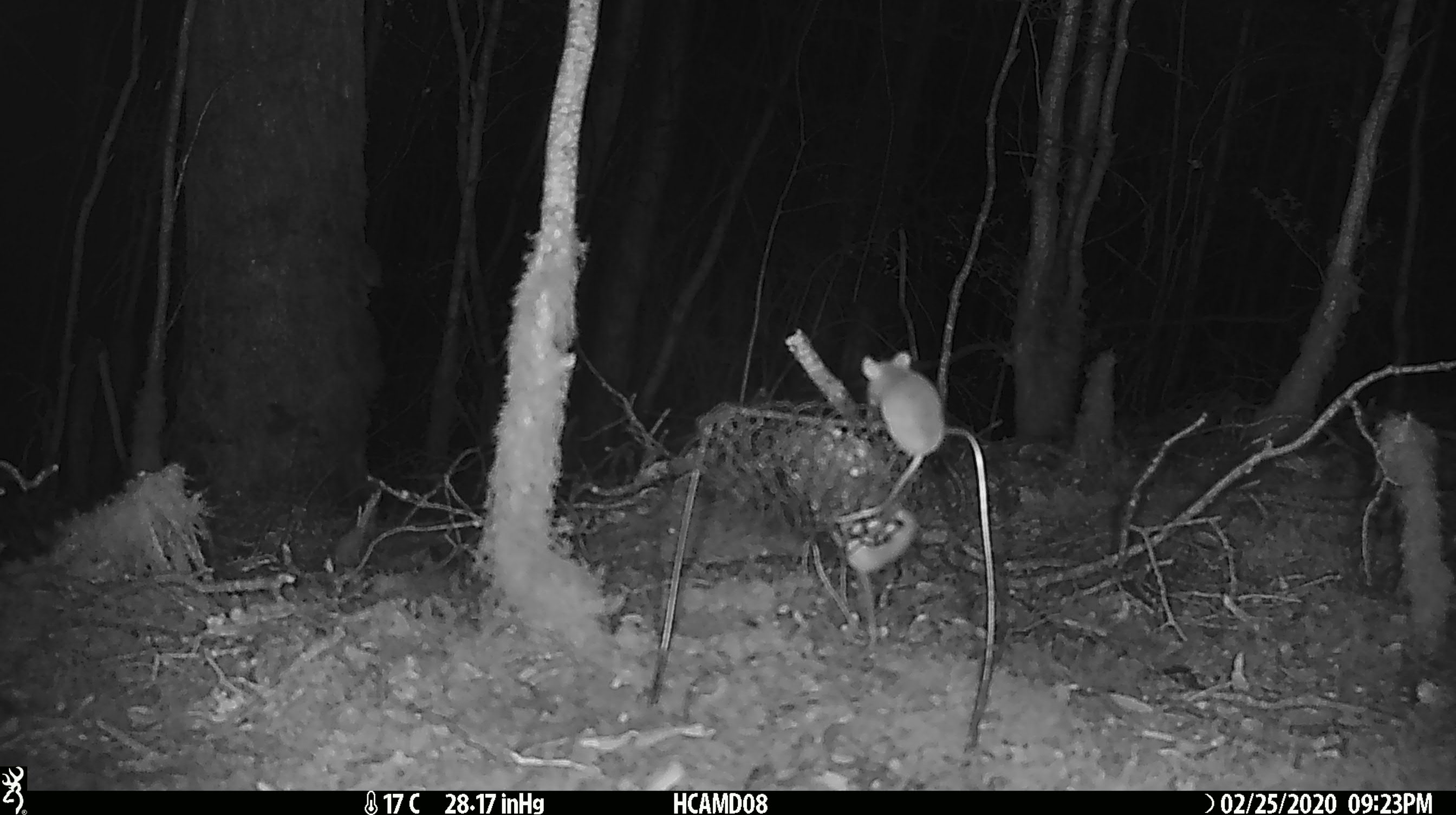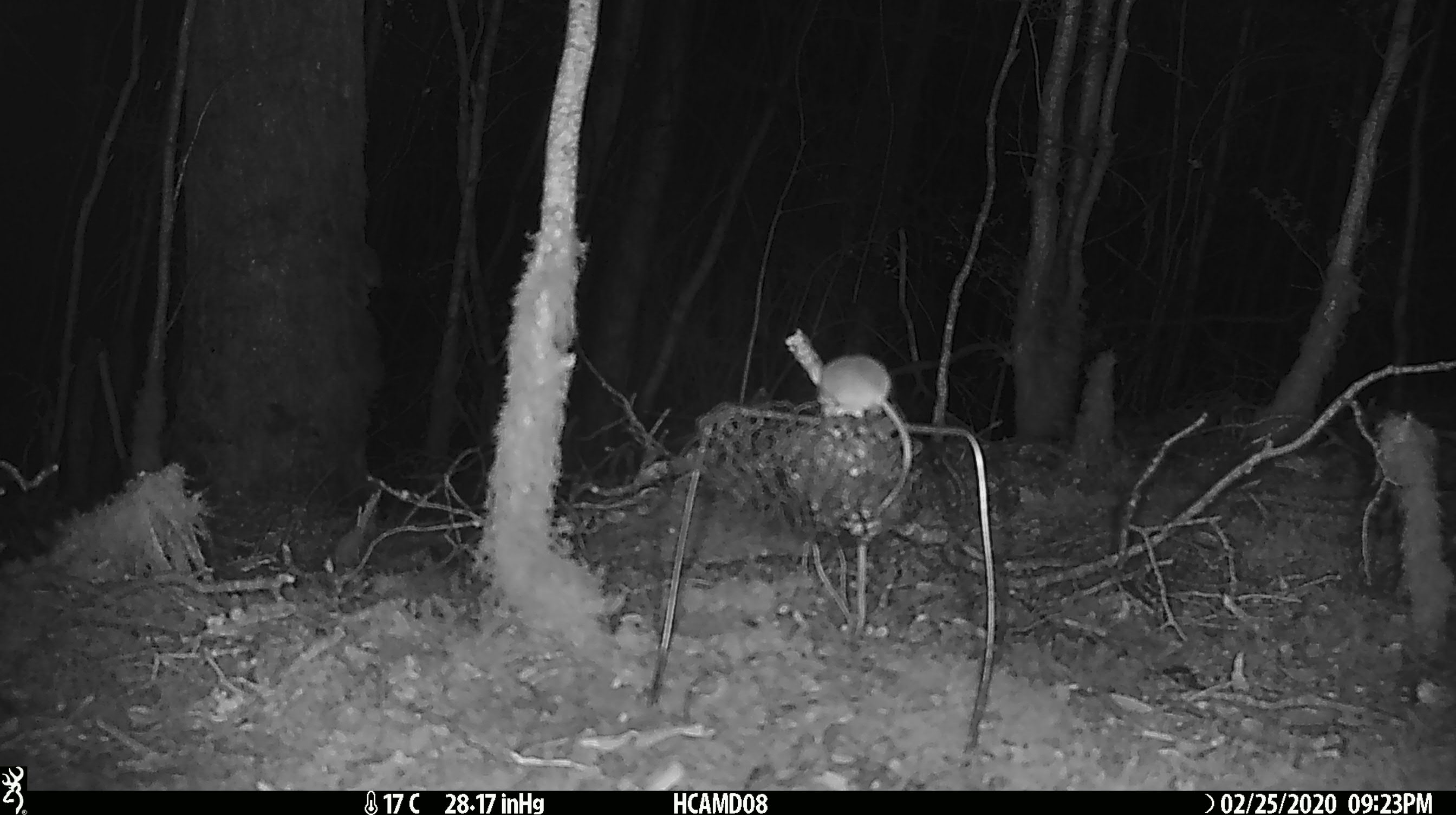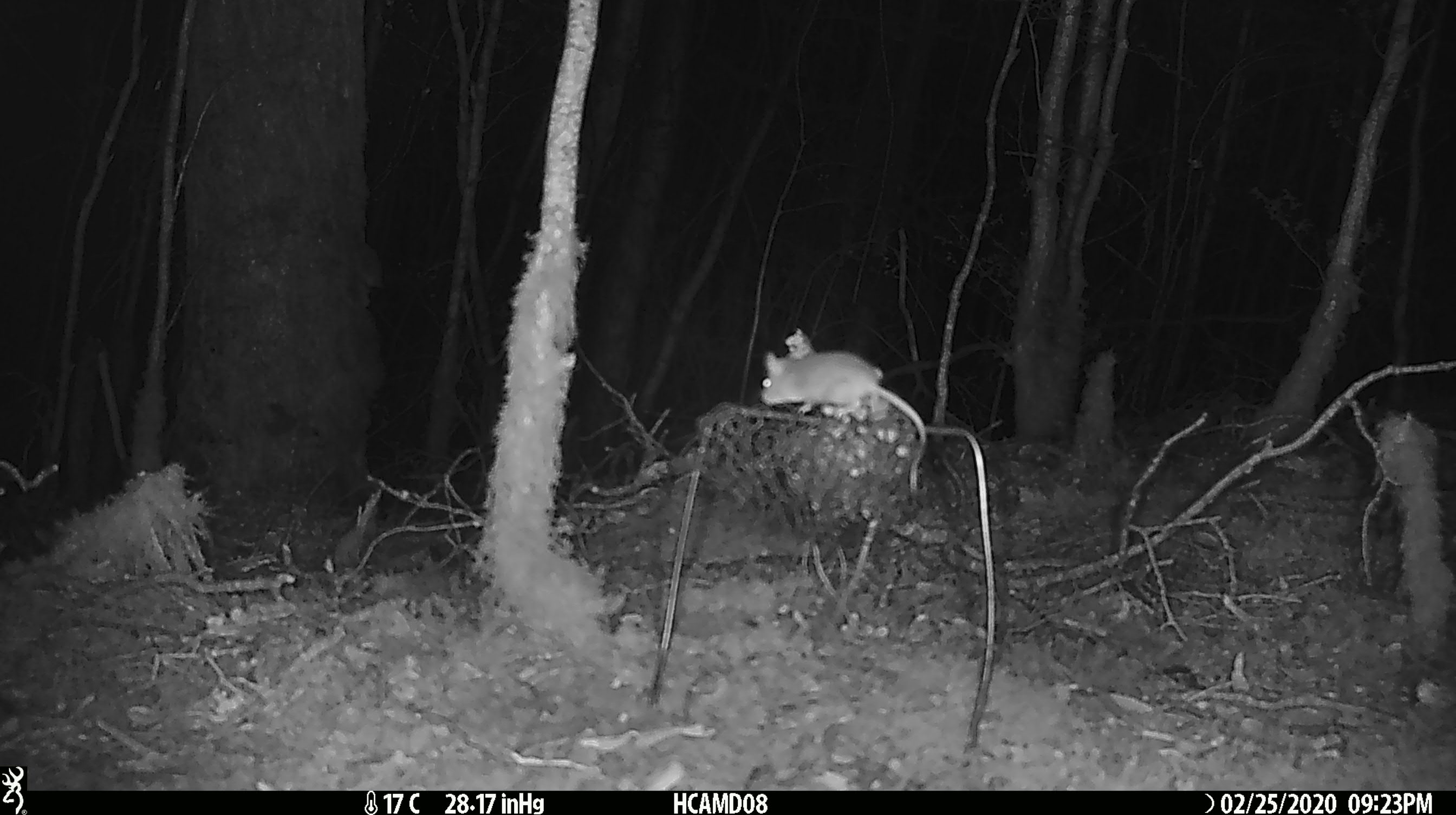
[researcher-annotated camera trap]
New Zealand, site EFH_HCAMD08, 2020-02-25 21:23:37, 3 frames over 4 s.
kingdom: Animalia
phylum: Chordata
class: Mammalia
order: Rodentia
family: Muridae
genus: Mus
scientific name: Mus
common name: mouse